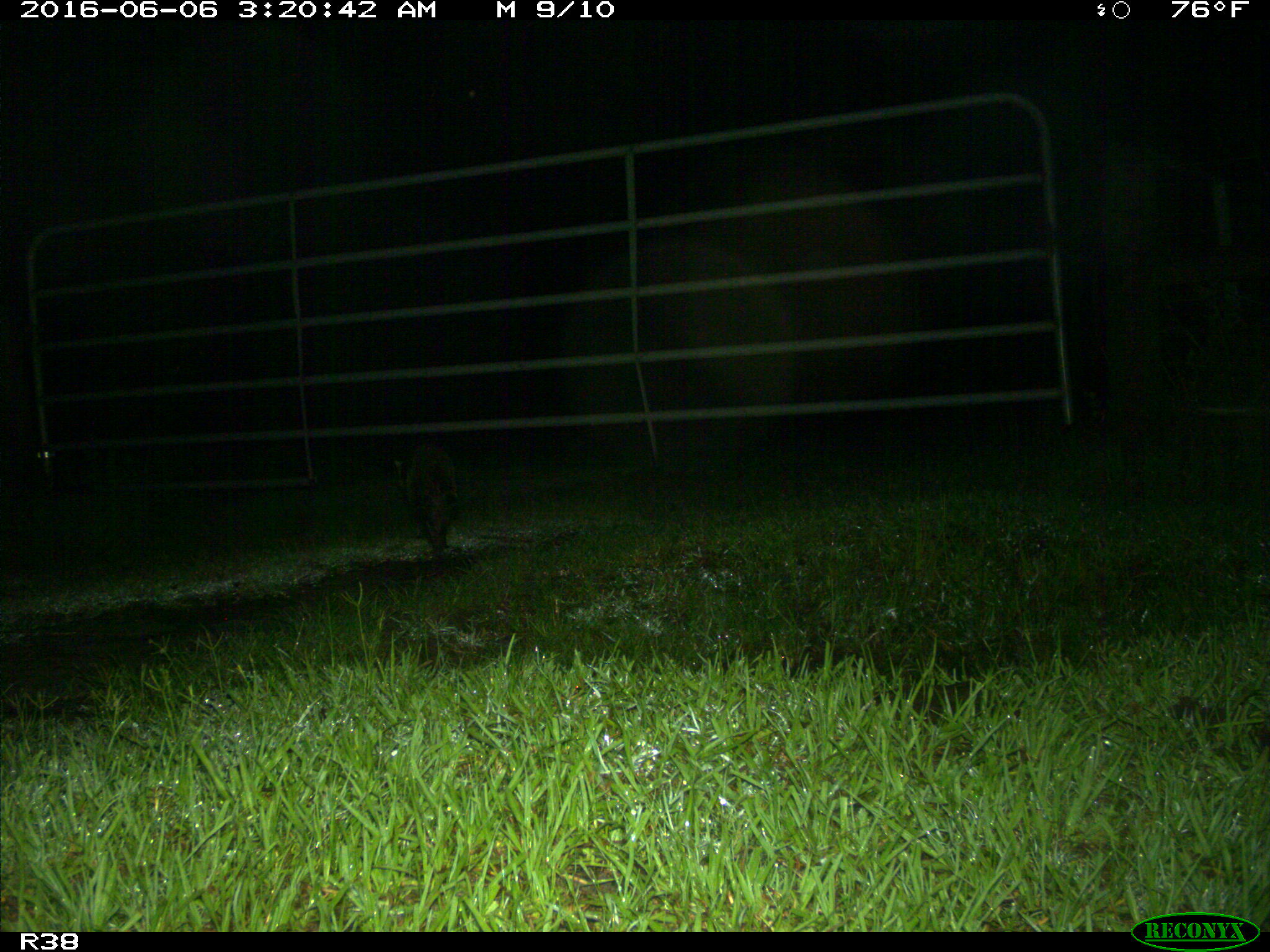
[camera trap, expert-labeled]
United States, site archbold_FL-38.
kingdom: Animalia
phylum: Chordata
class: Mammalia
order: Carnivora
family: Procyonidae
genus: Procyon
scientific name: Procyon lotor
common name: common raccoon